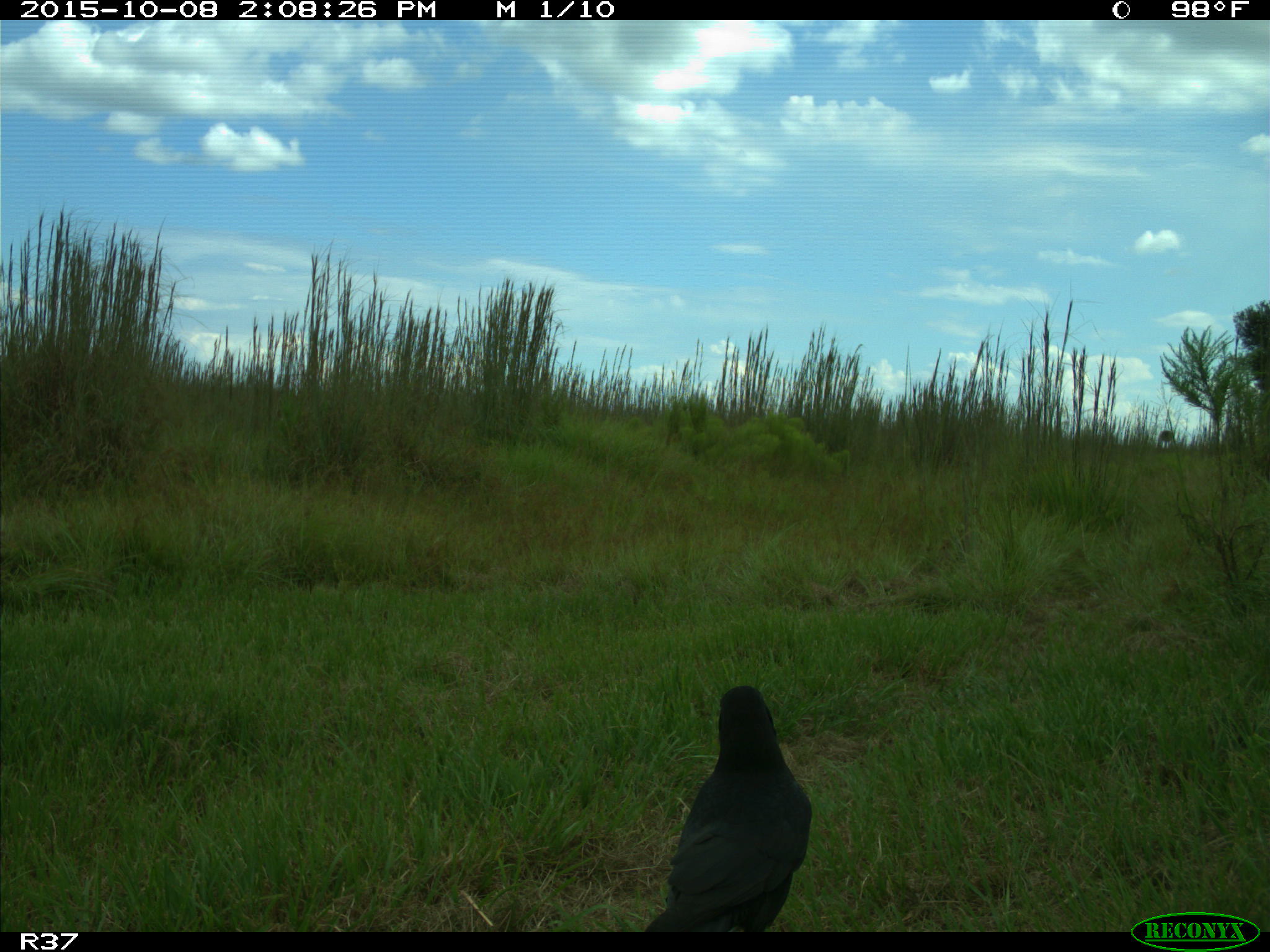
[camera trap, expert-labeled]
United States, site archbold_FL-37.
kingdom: Animalia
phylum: Chordata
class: Aves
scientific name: Aves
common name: birds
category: unidentified bird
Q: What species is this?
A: Unidentified bird (birds) (Aves).